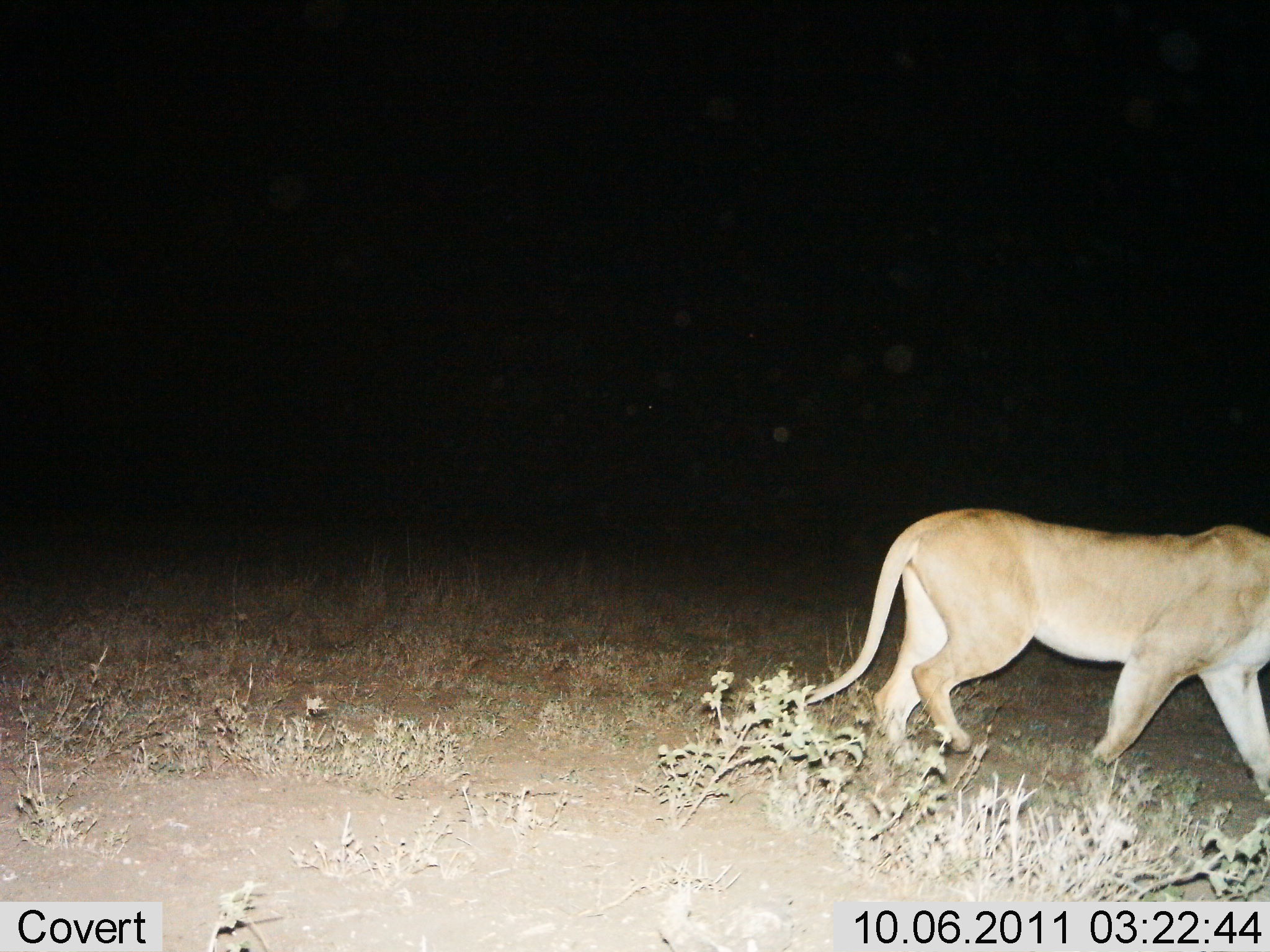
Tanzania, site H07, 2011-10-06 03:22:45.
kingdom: Animalia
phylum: Chordata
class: Mammalia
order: Carnivora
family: Felidae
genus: Panthera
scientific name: Panthera leo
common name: lion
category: lionfemale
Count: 1.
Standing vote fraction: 0%.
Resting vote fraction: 0%.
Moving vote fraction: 100%.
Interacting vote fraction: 0%.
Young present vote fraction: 0%.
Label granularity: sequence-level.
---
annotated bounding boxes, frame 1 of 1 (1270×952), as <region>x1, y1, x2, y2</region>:
animal: <region>805, 505, 1270, 804</region>